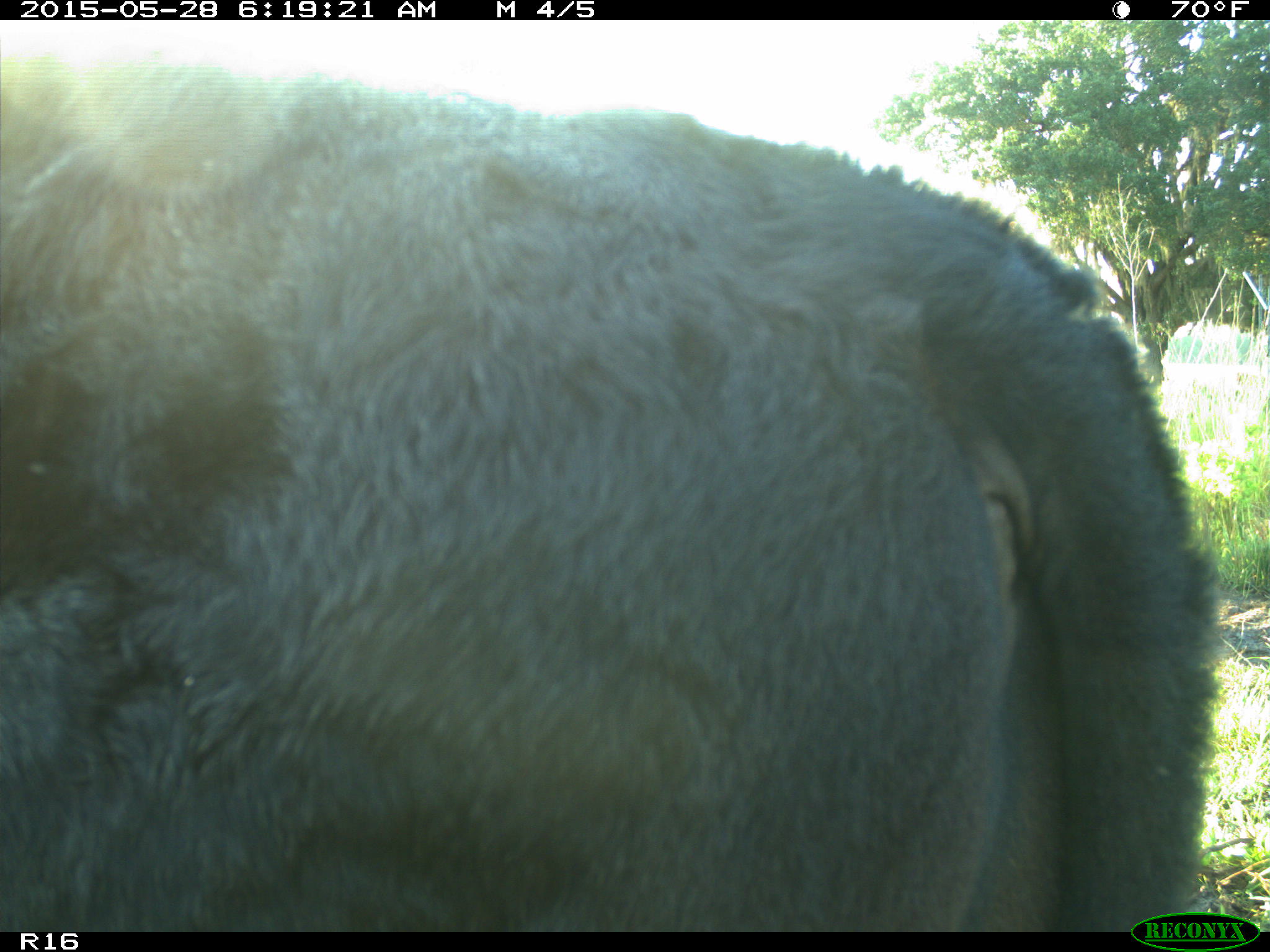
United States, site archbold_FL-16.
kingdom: Animalia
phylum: Chordata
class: Mammalia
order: Artiodactyla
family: Bovidae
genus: Bos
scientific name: Bos taurus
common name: domestic cow